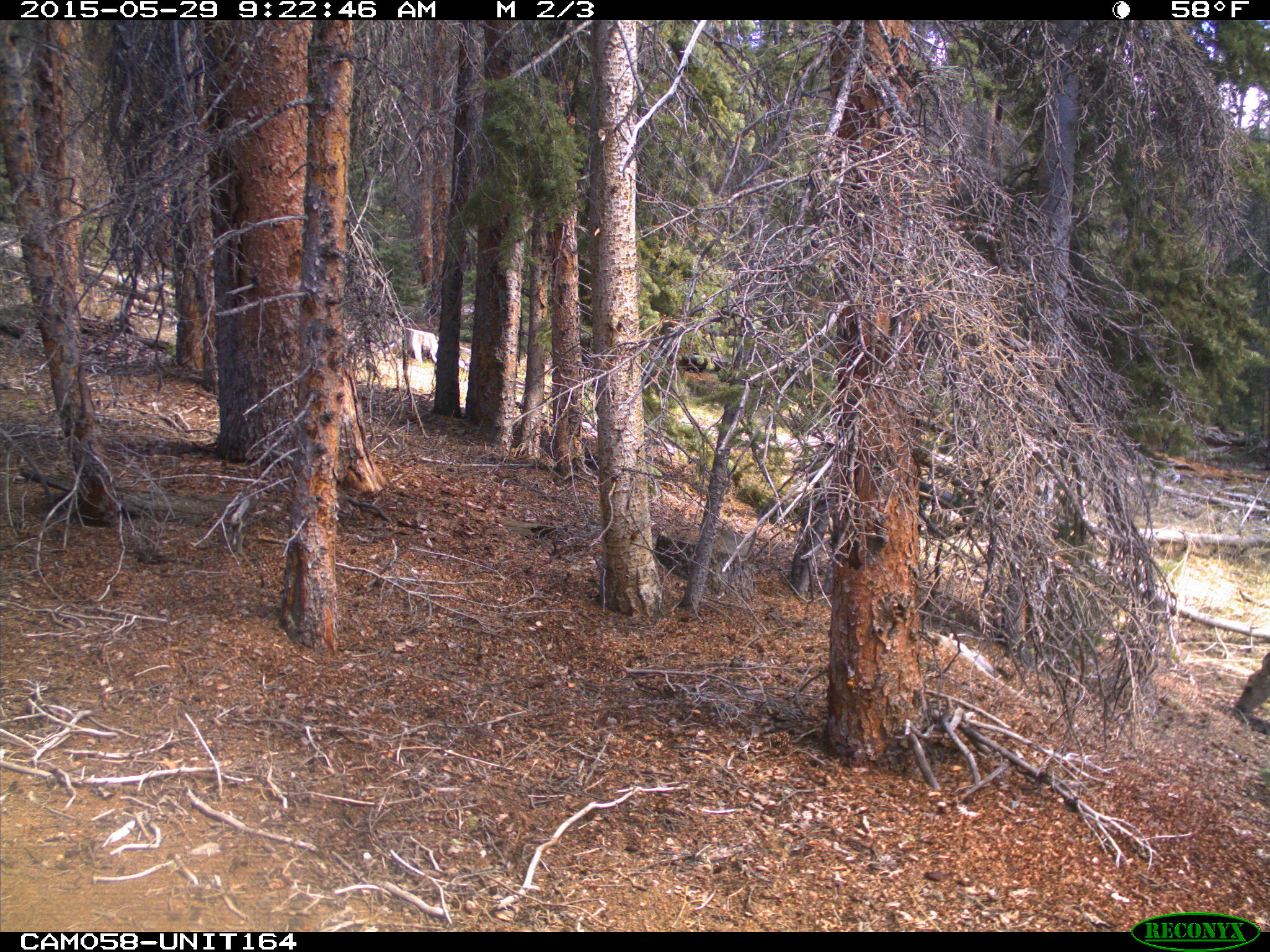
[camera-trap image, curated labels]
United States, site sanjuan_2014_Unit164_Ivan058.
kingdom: Animalia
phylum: Chordata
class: Mammalia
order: Artiodactyla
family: Cervidae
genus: Odocoileus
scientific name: Odocoileus hemionus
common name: mule deer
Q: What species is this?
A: Odocoileus hemionus (mule deer).